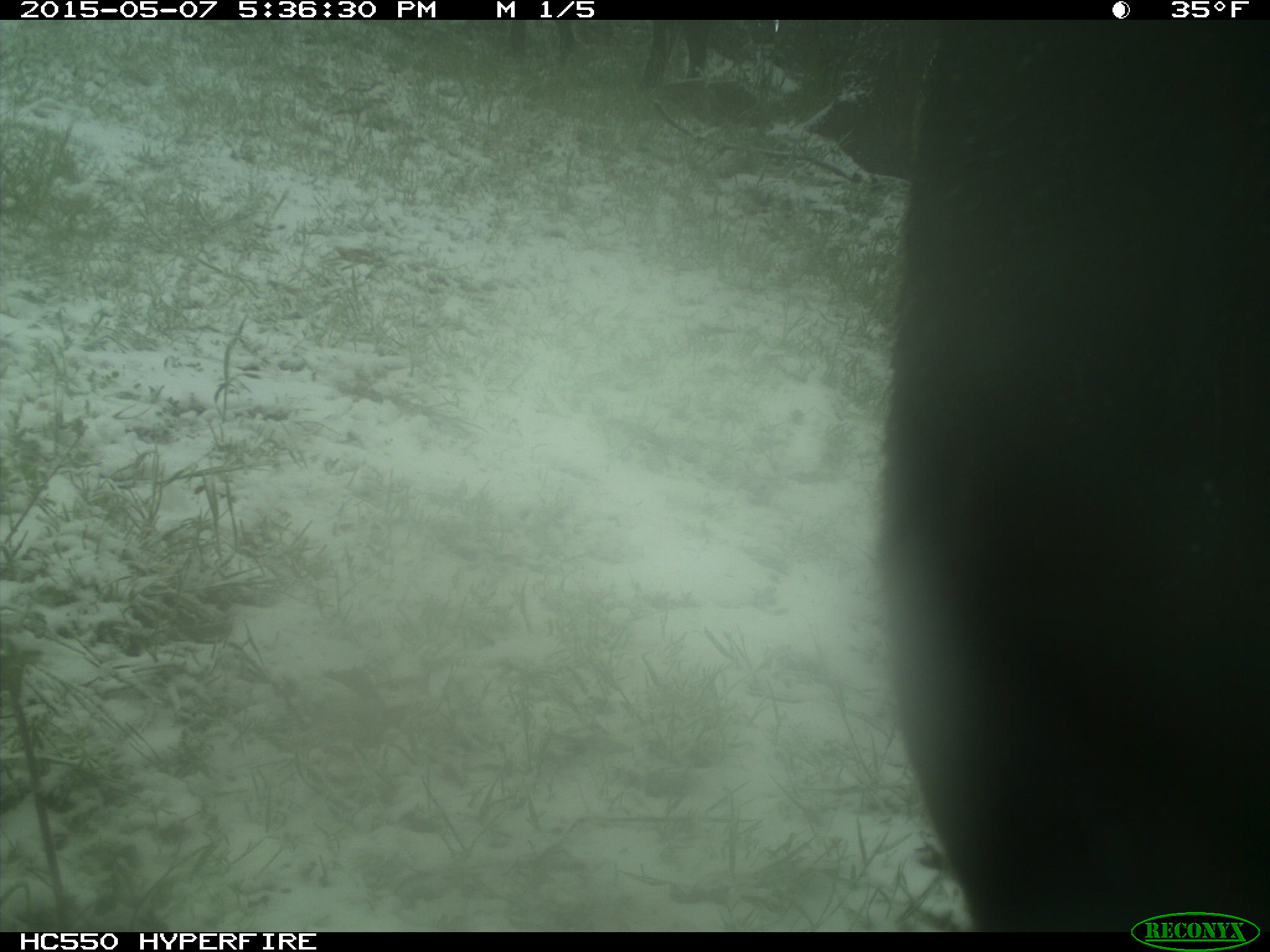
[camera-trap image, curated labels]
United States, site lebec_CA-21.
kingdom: Animalia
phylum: Chordata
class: Mammalia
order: Artiodactyla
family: Bovidae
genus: Bos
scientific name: Bos taurus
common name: domestic cow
Bos taurus (domestic cow).